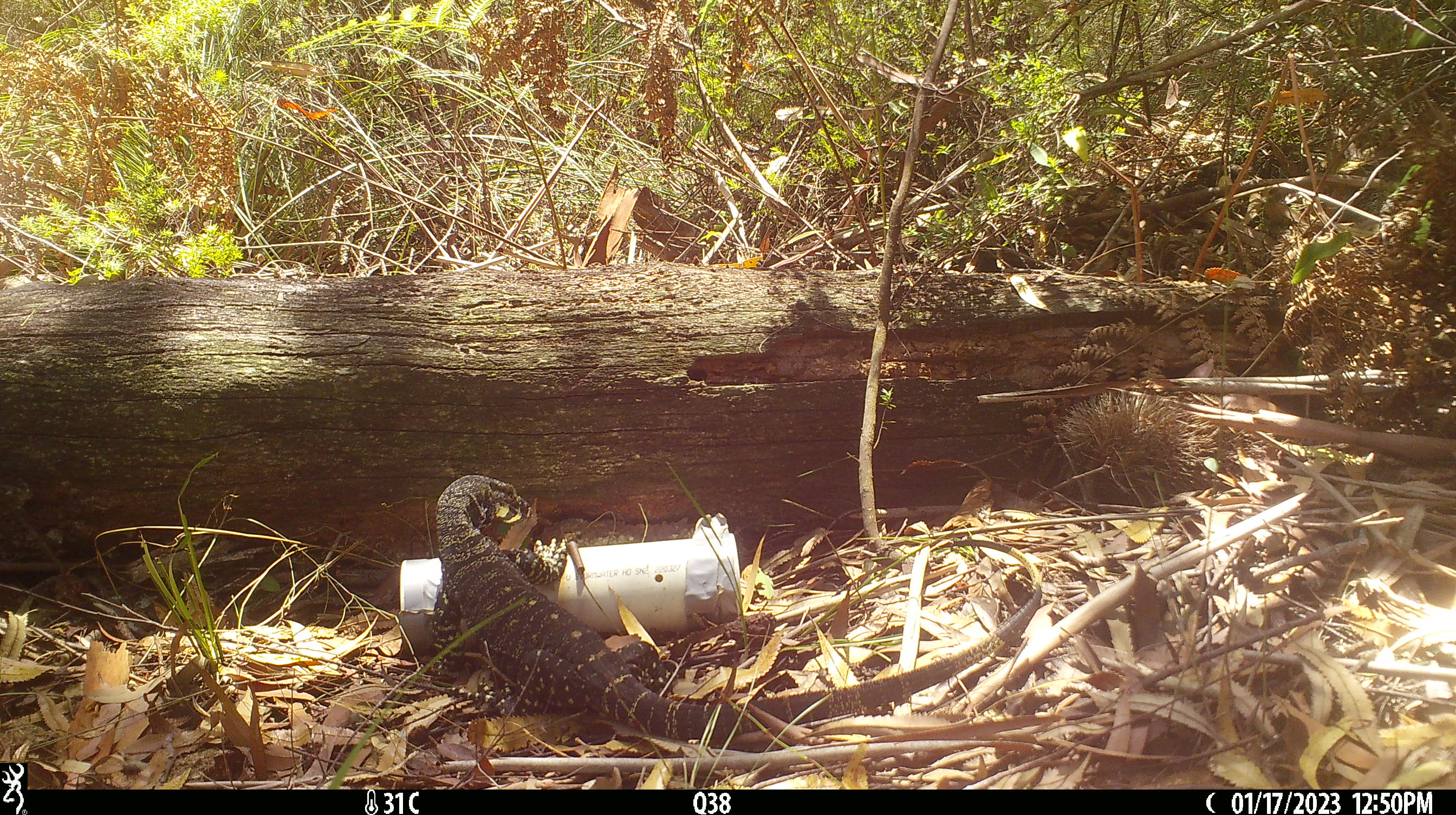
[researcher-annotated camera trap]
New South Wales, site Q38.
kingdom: Animalia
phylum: Chordata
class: Reptilia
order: Squamata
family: Varanidae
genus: Varanus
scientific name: Varanus varius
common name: lace monitor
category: goanna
Goanna (lace monitor) (Varanus varius).